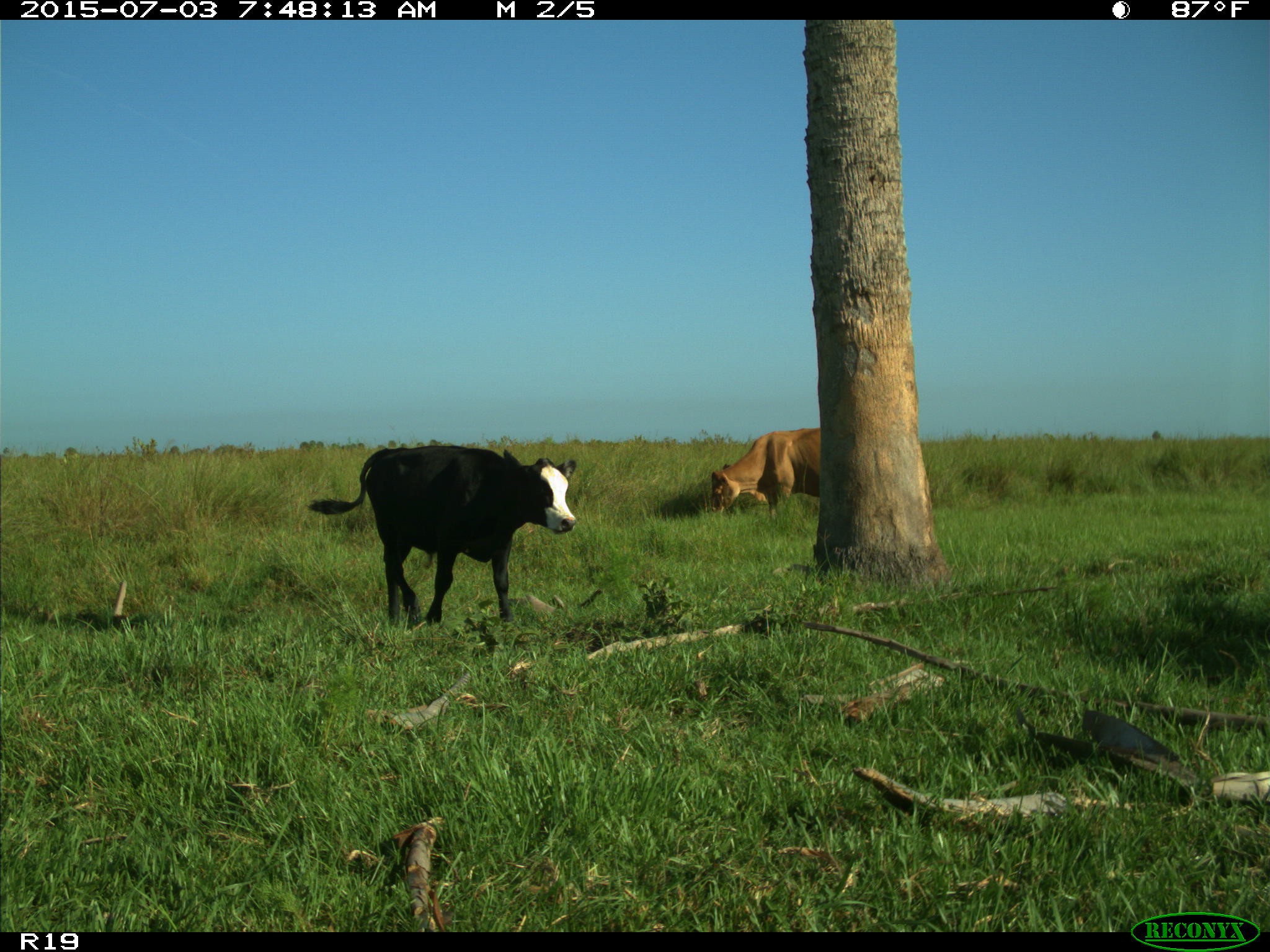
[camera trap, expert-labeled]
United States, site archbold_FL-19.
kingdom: Animalia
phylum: Chordata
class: Mammalia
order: Artiodactyla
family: Bovidae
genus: Bos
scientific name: Bos taurus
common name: domestic cow